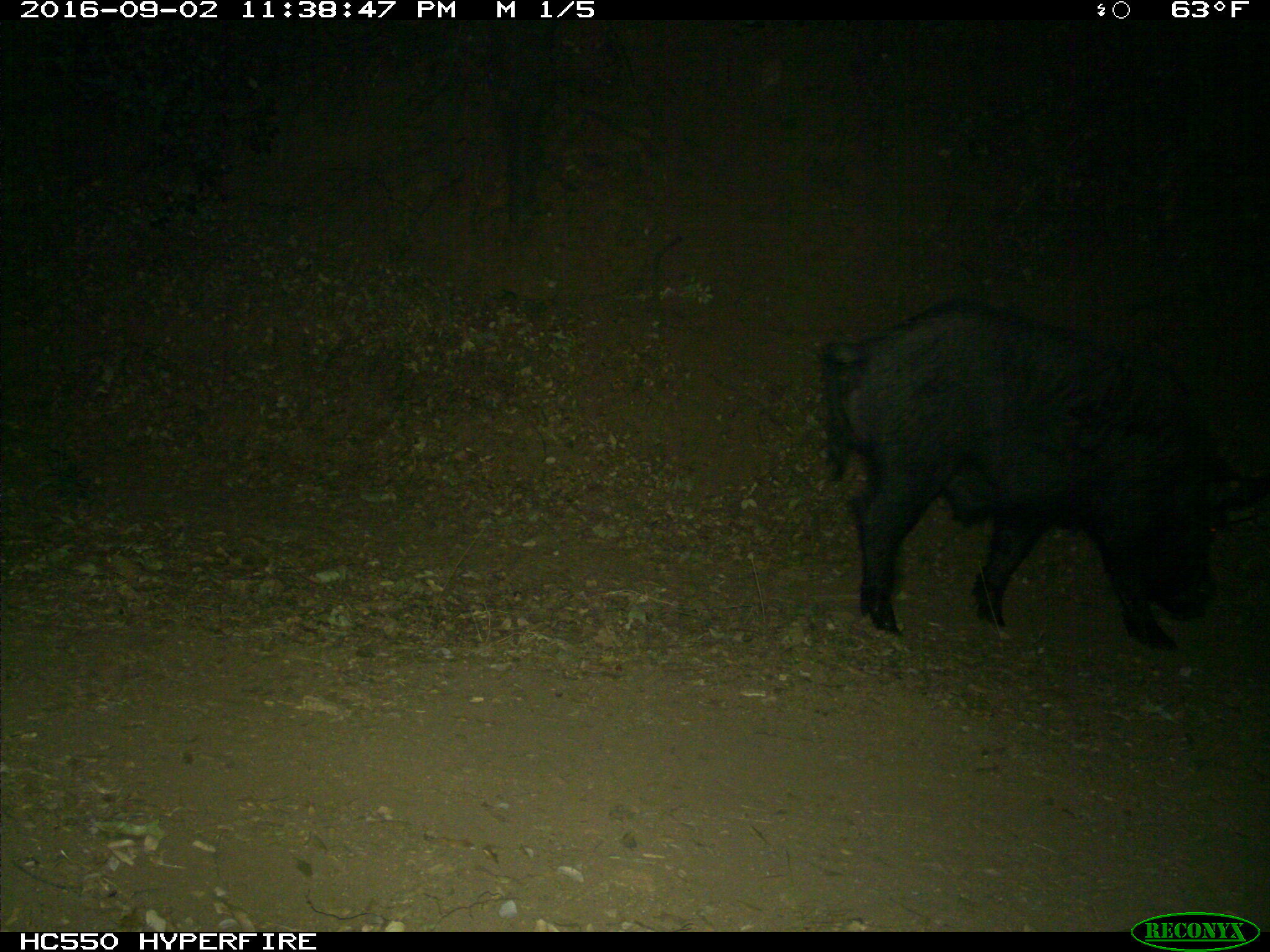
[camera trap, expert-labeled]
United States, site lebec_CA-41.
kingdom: Animalia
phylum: Chordata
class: Mammalia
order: Artiodactyla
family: Suidae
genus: Sus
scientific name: Sus scrofa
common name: wild boar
Sus scrofa (wild boar).